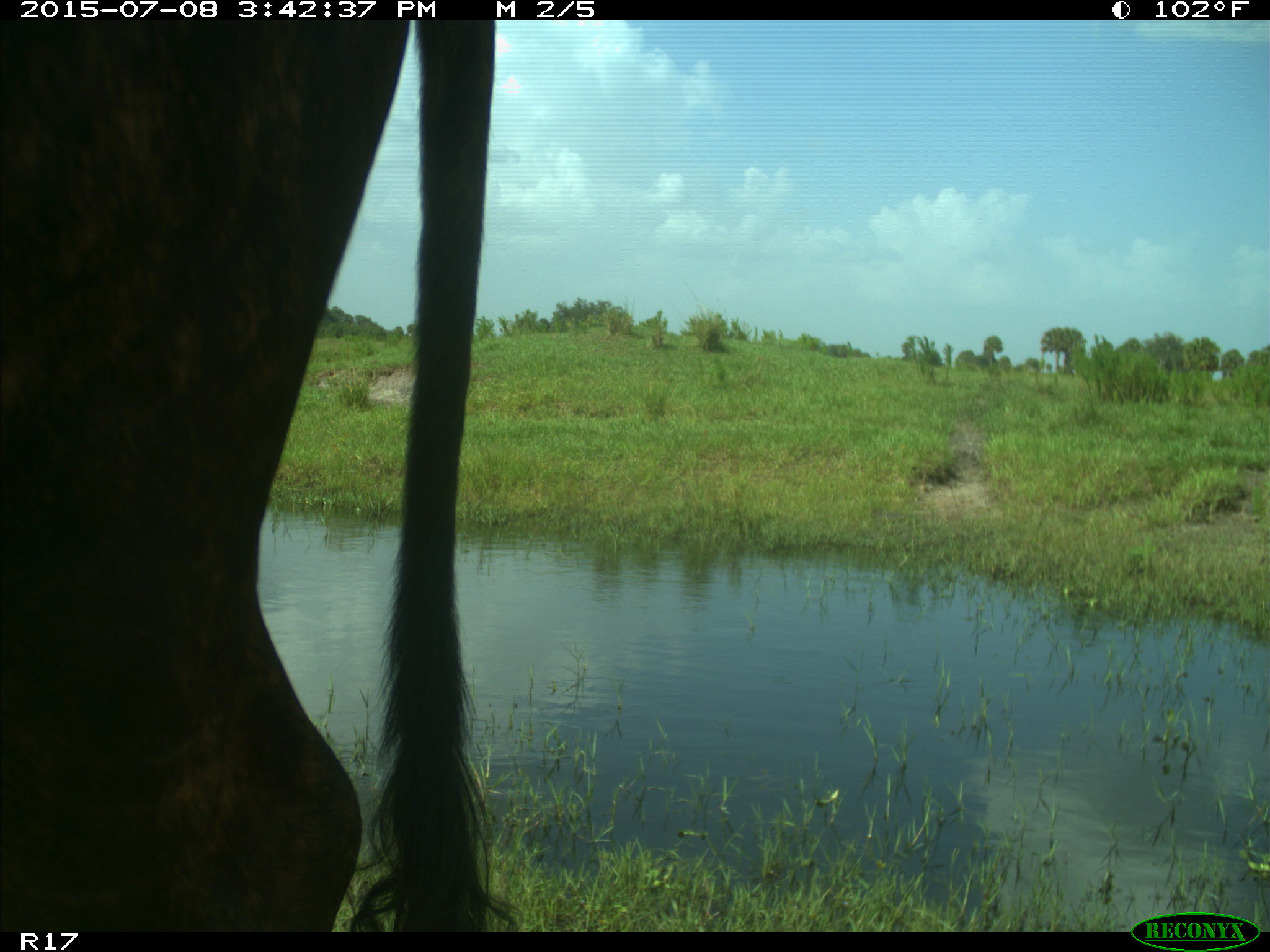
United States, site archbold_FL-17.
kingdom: Animalia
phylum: Chordata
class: Mammalia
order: Artiodactyla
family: Bovidae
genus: Bos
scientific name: Bos taurus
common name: domestic cow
Bos taurus (domestic cow).